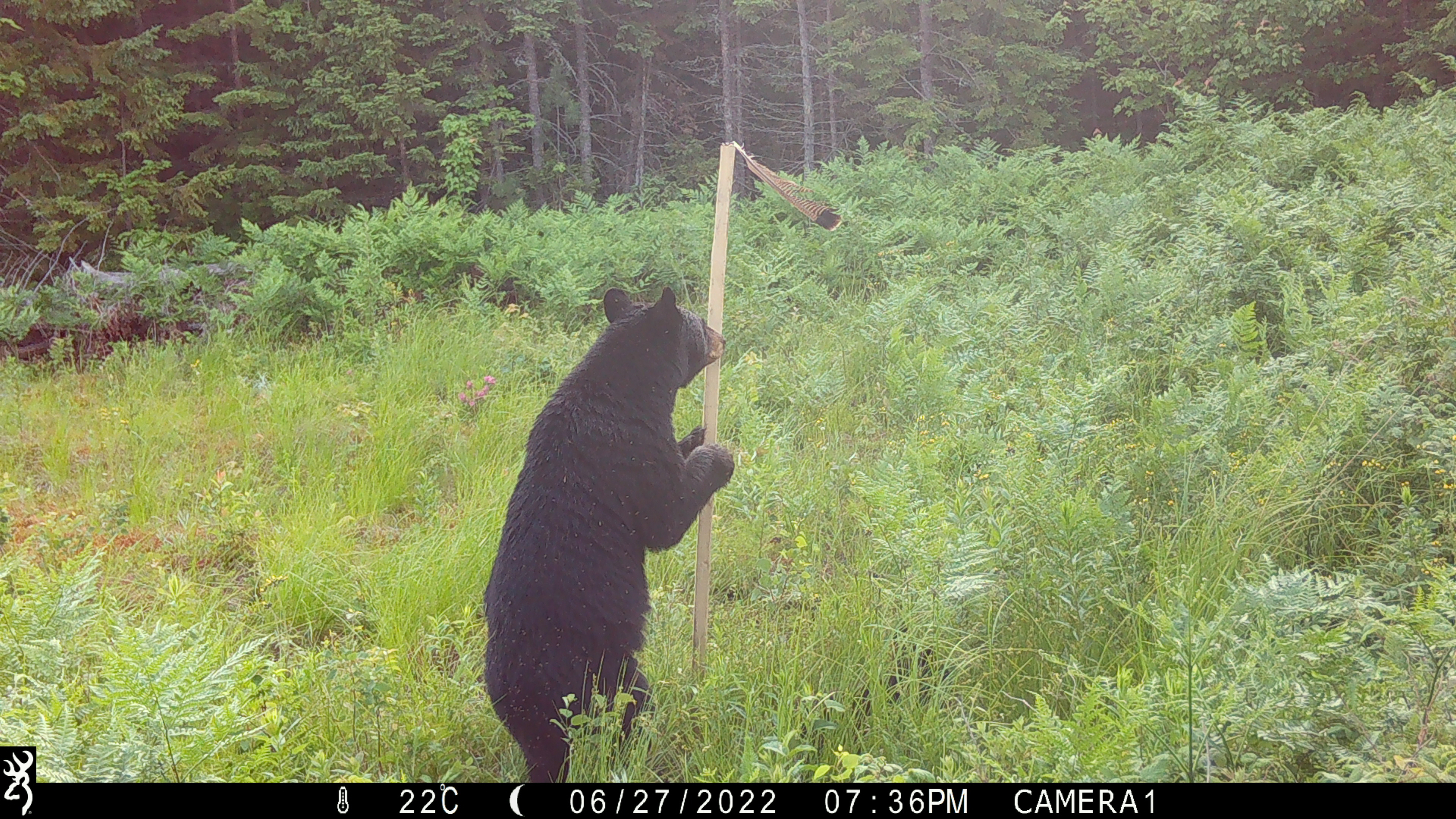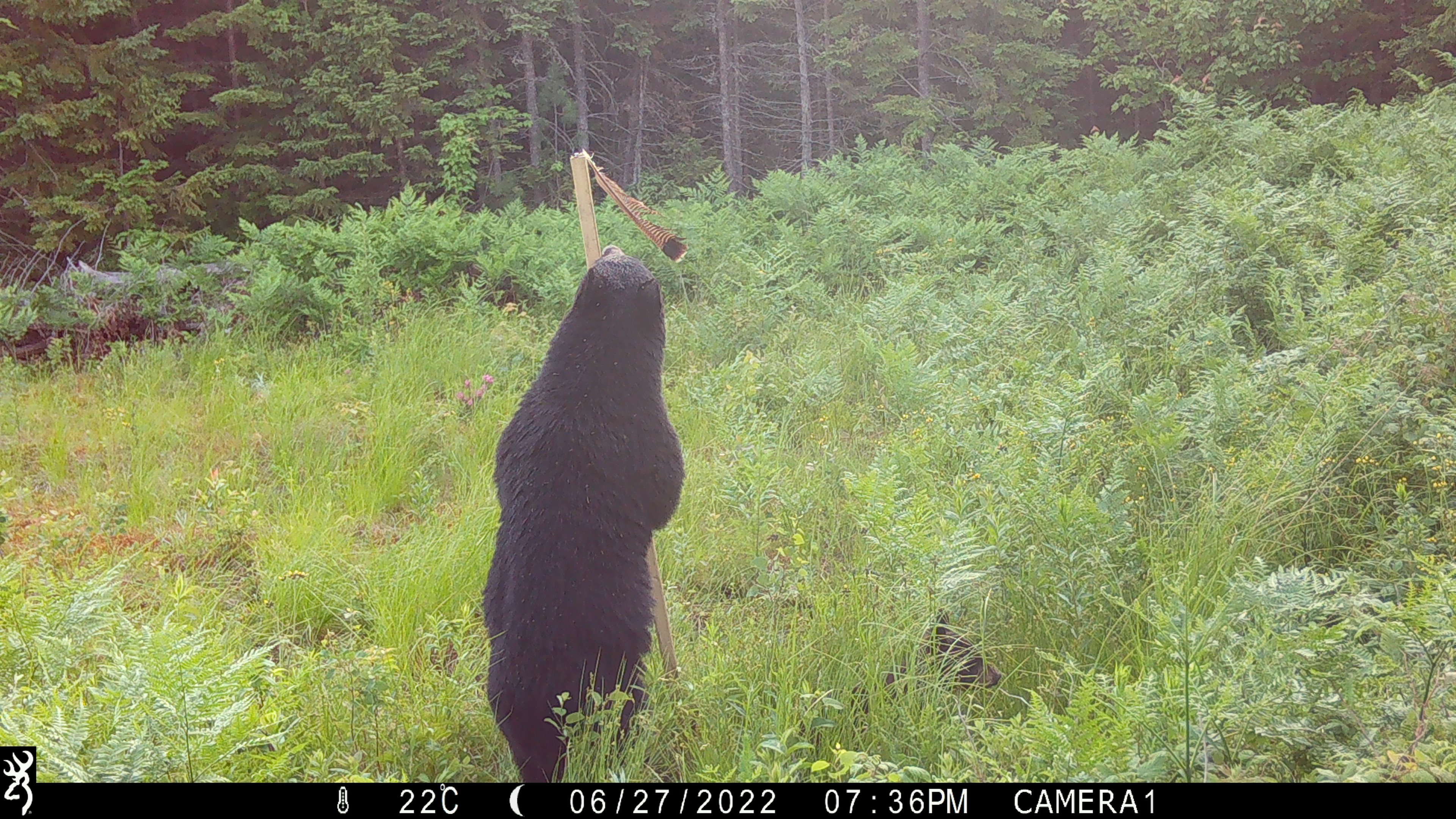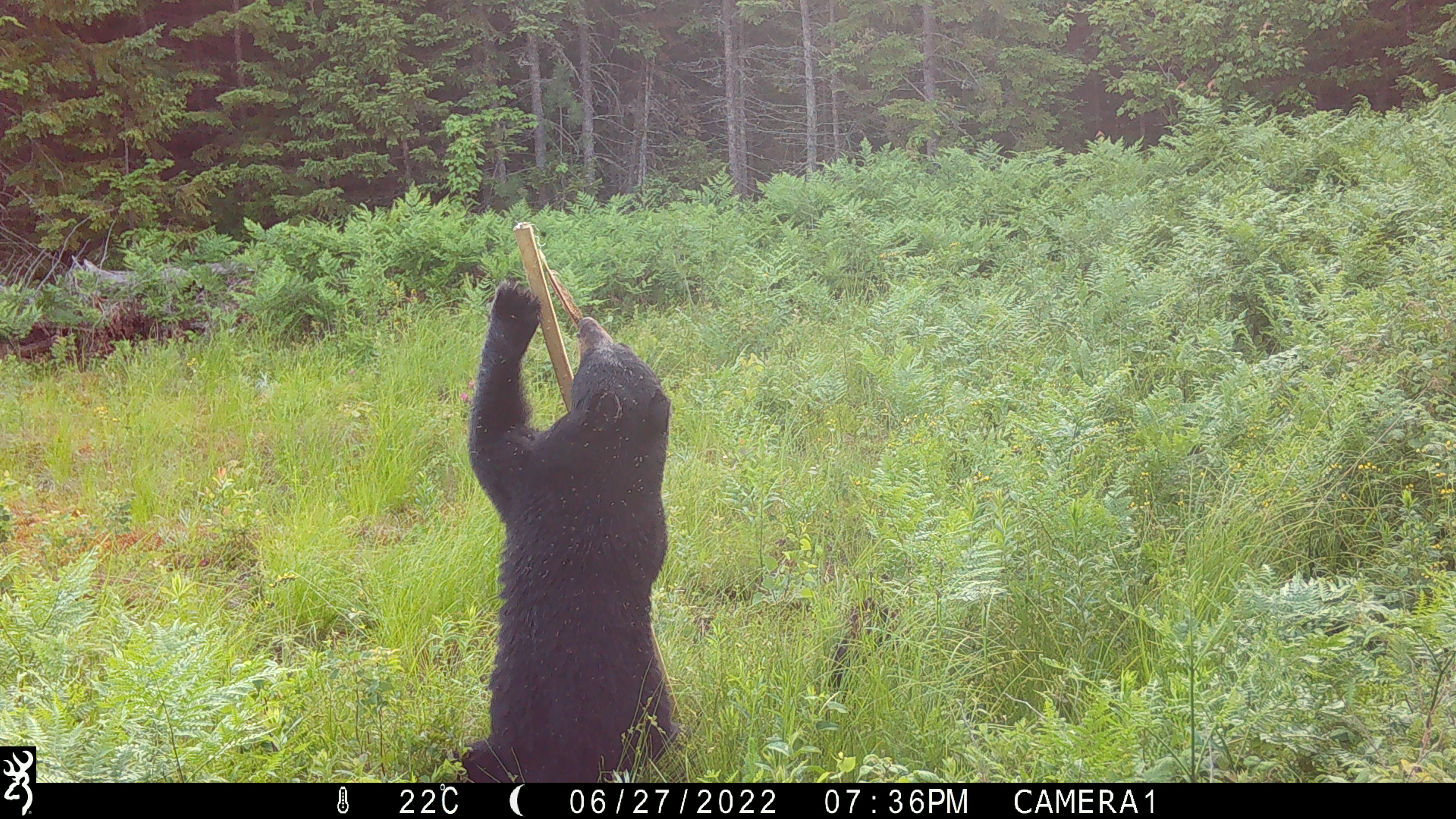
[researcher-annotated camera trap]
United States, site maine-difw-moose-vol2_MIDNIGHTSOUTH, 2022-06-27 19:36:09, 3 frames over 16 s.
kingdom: Animalia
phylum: Chordata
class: Mammalia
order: Carnivora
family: Ursidae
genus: Ursus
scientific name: Ursus americanus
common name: black bear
Black bear (Ursus americanus).